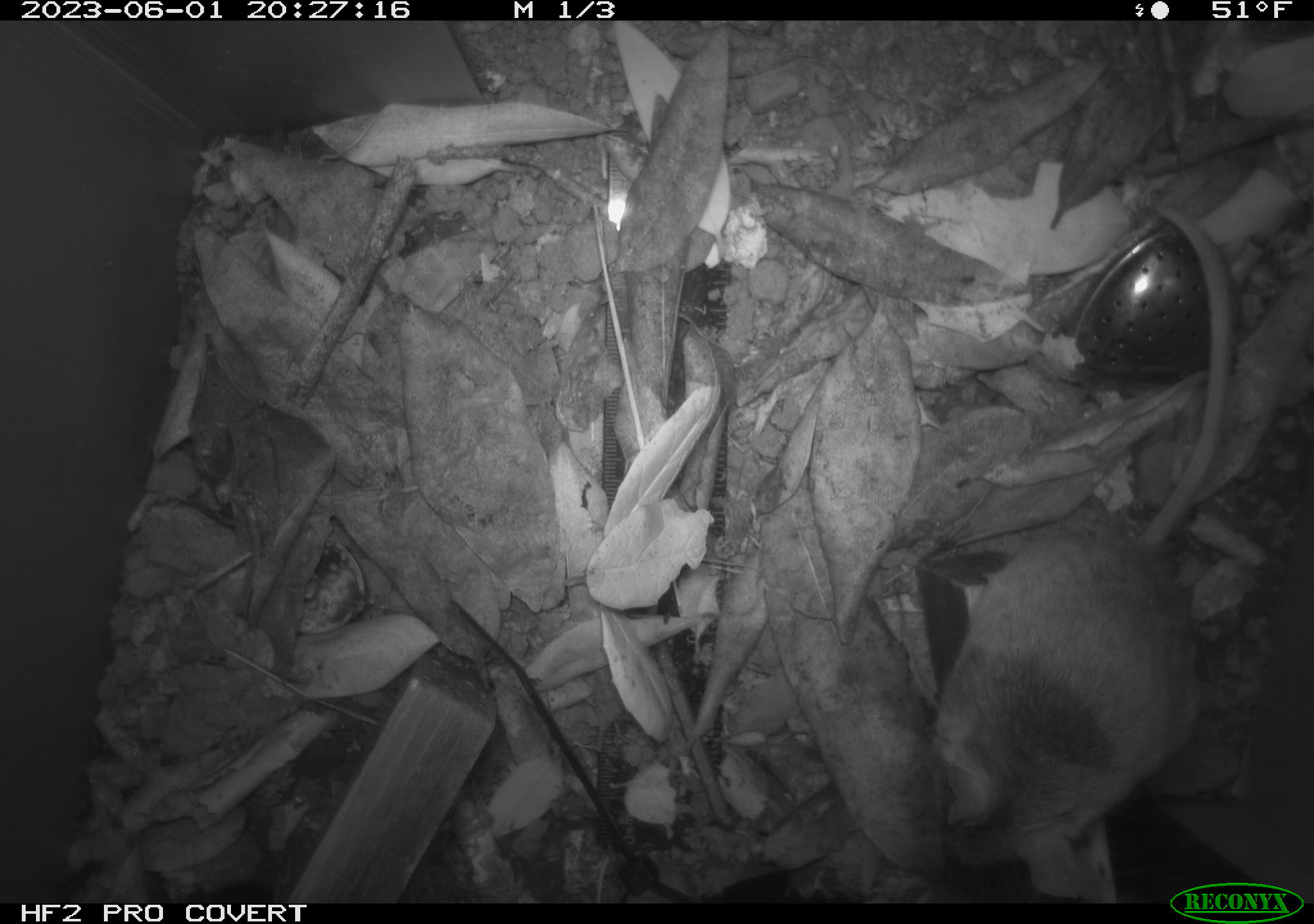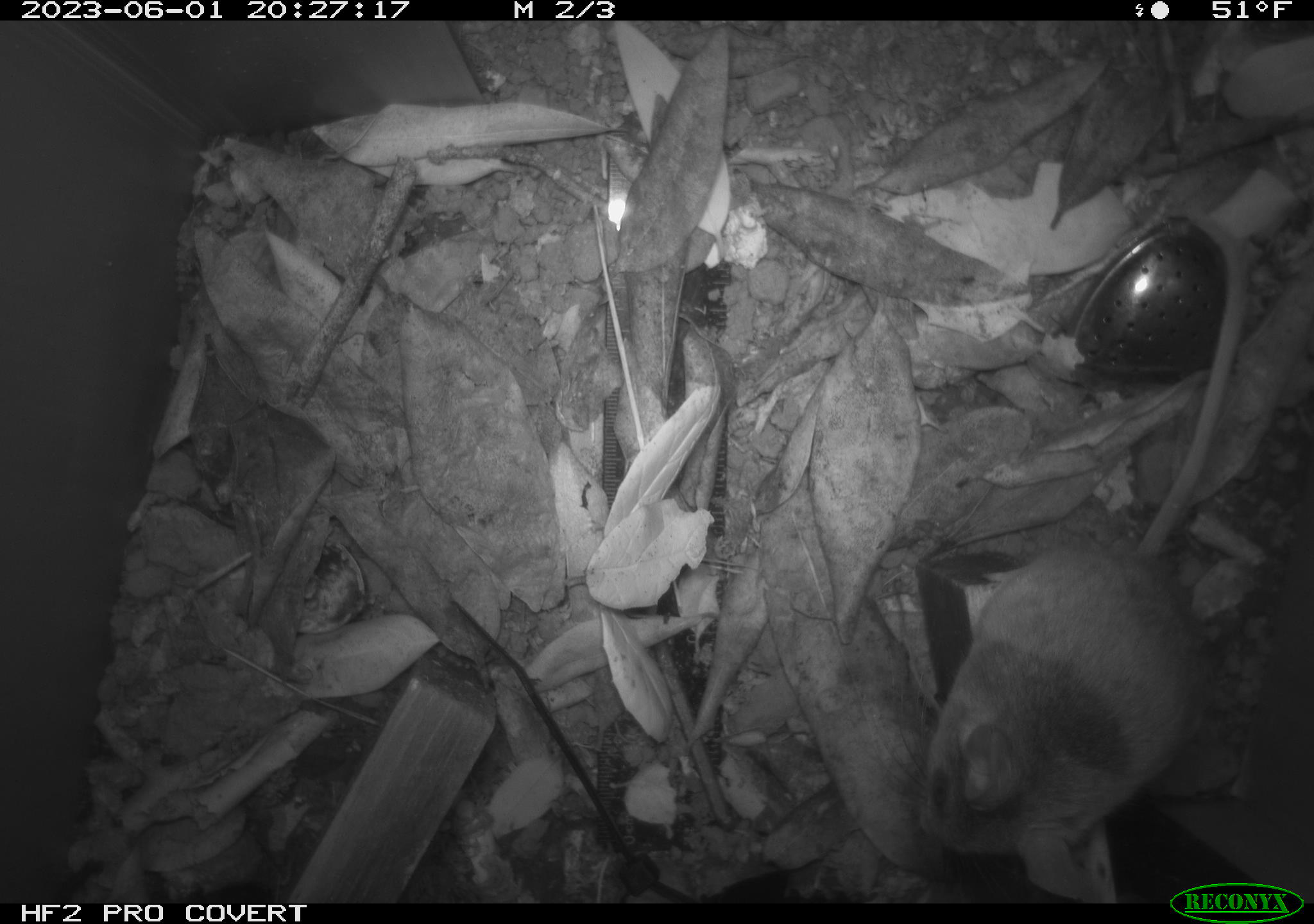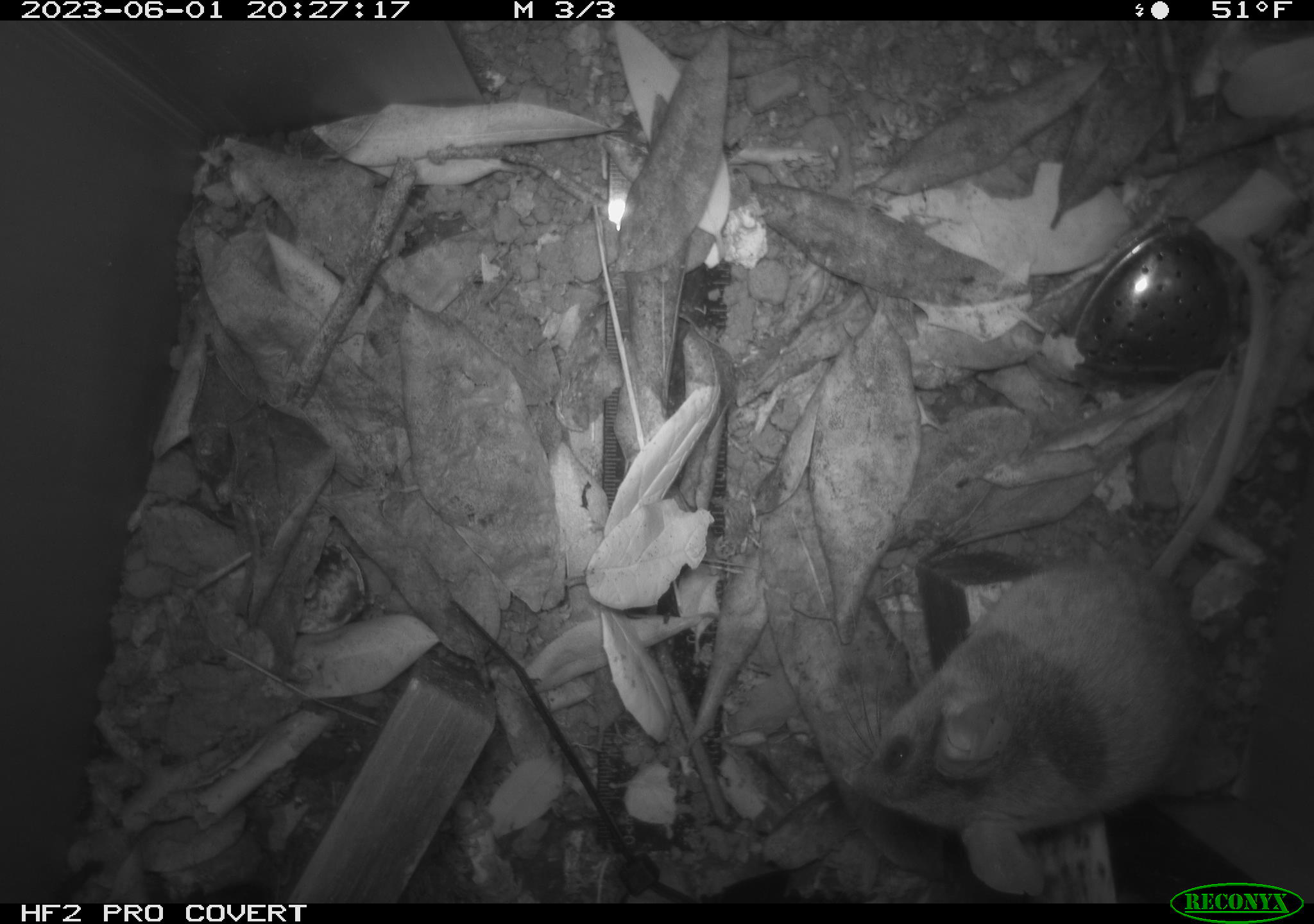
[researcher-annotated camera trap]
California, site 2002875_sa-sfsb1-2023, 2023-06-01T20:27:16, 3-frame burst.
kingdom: Animalia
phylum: Chordata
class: Mammalia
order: Rodentia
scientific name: Rodentia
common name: mouse species